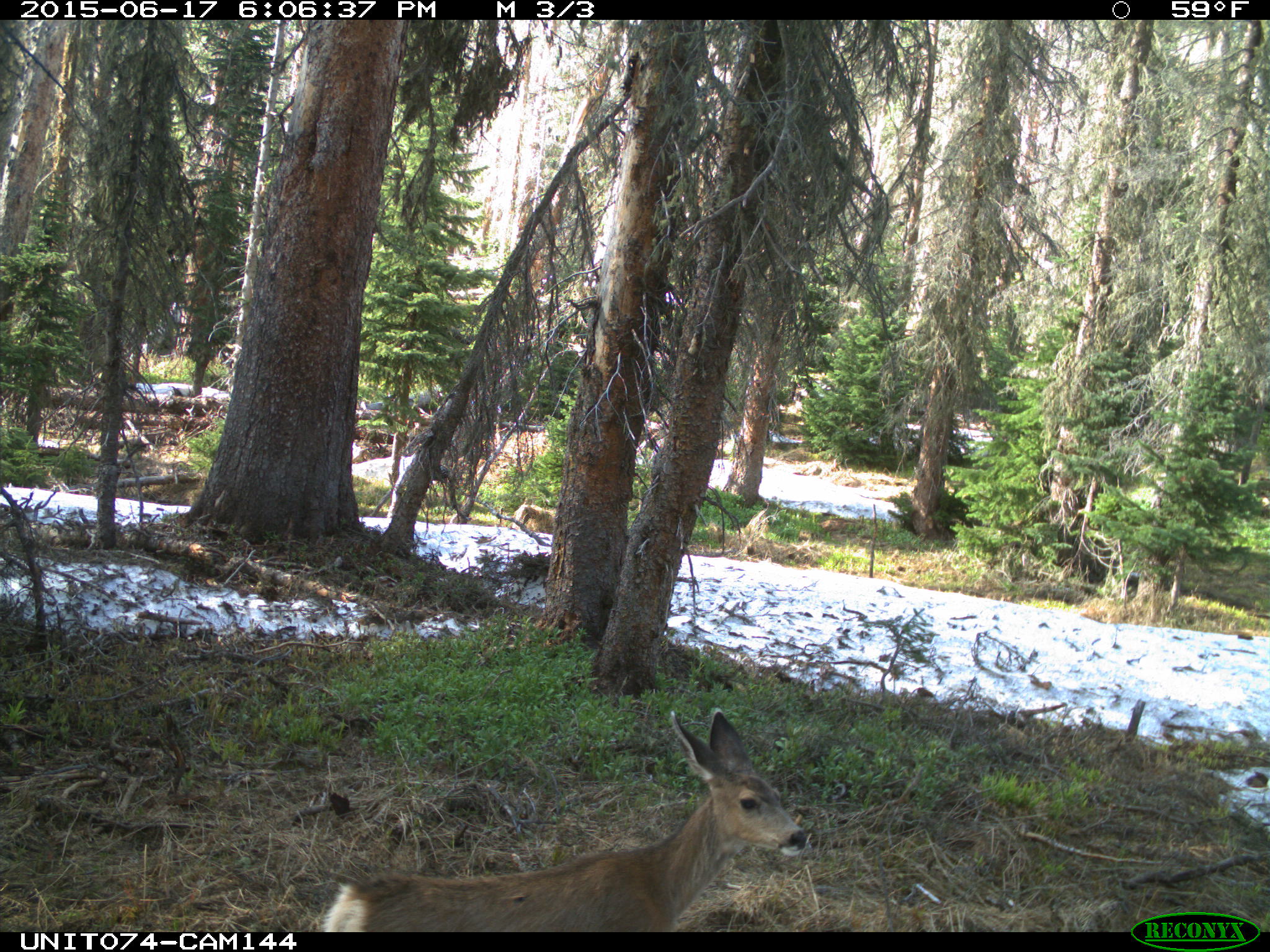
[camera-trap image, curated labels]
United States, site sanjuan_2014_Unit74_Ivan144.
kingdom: Animalia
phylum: Chordata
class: Mammalia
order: Artiodactyla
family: Cervidae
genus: Odocoileus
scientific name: Odocoileus hemionus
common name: mule deer